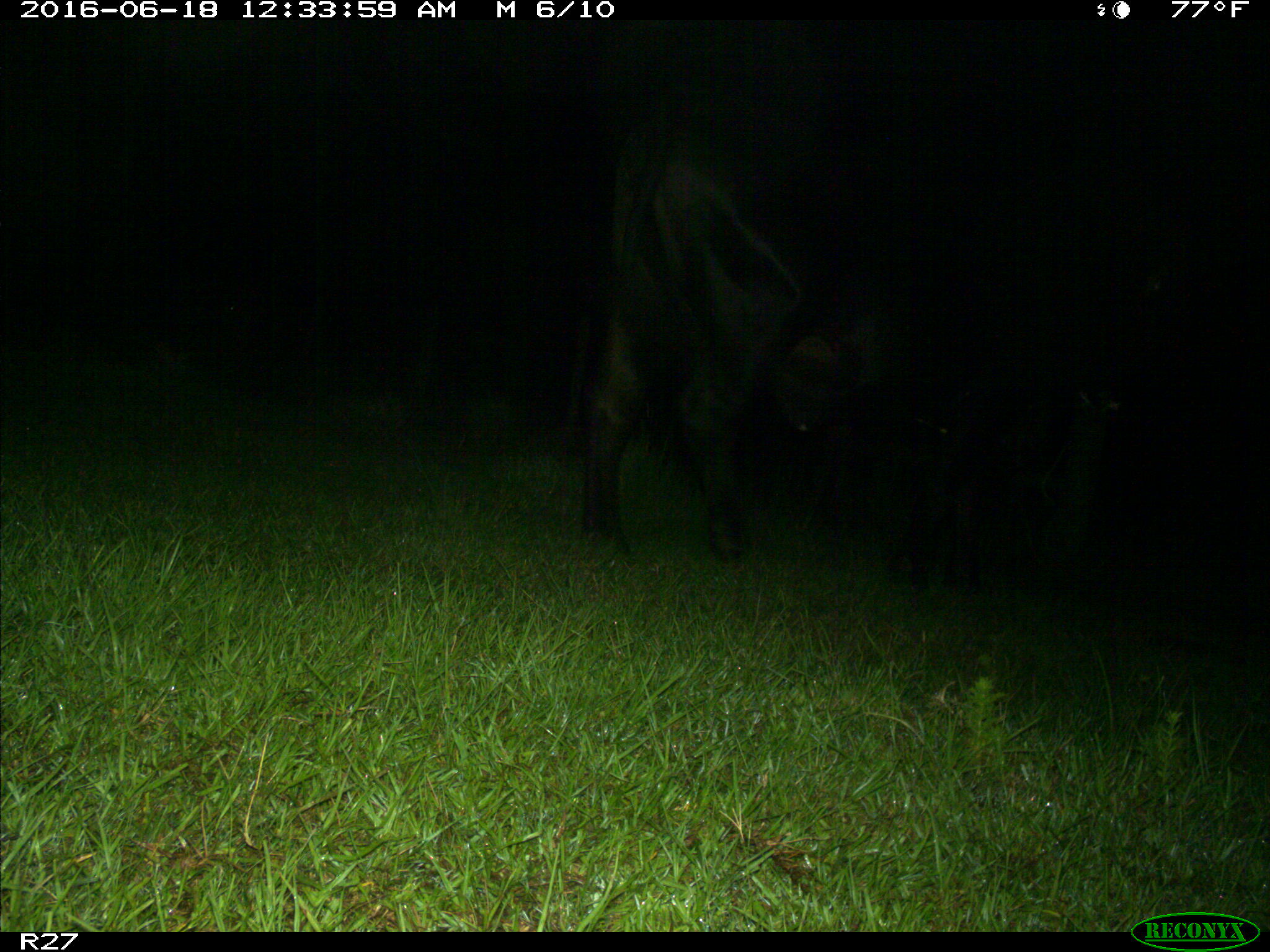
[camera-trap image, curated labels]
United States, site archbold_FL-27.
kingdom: Animalia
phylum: Chordata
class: Mammalia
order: Artiodactyla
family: Bovidae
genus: Bos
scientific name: Bos taurus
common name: domestic cow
Bos taurus (domestic cow).